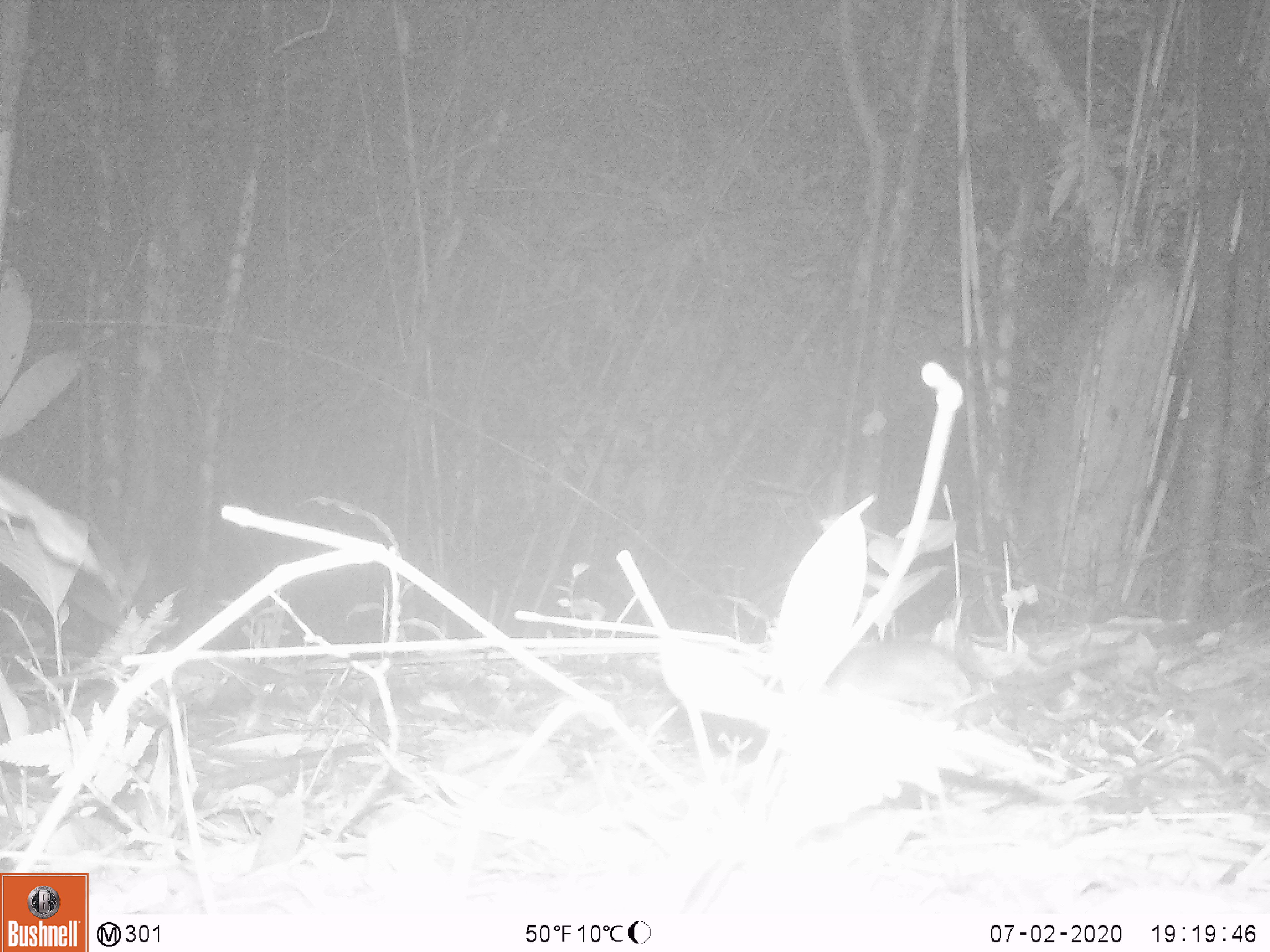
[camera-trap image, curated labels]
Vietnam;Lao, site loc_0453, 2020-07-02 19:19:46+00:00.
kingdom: Animalia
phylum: Chordata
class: Mammalia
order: Rodentia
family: Muridae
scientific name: Muridae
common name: old-world mice and rats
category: unidentified murid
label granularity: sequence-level